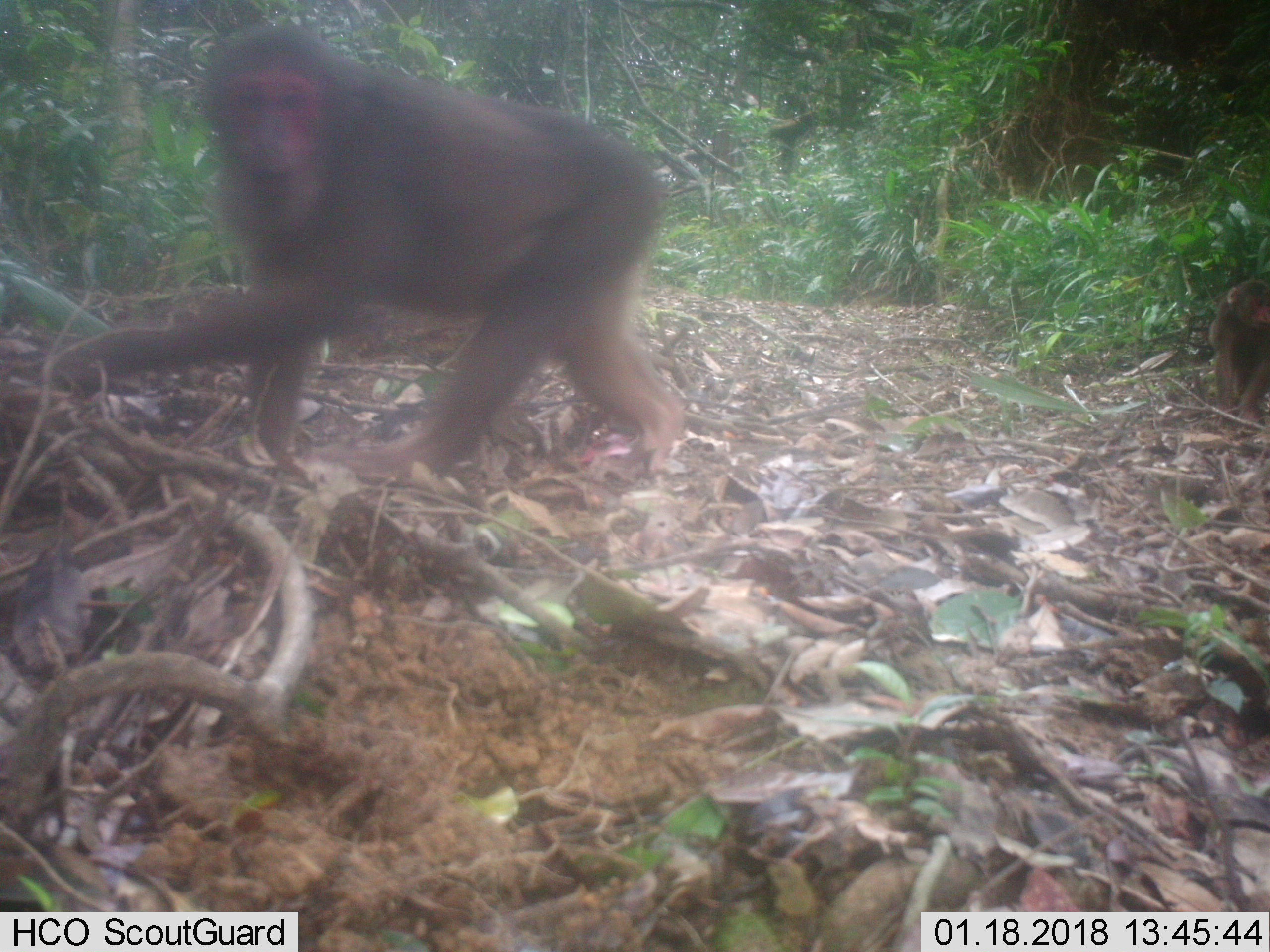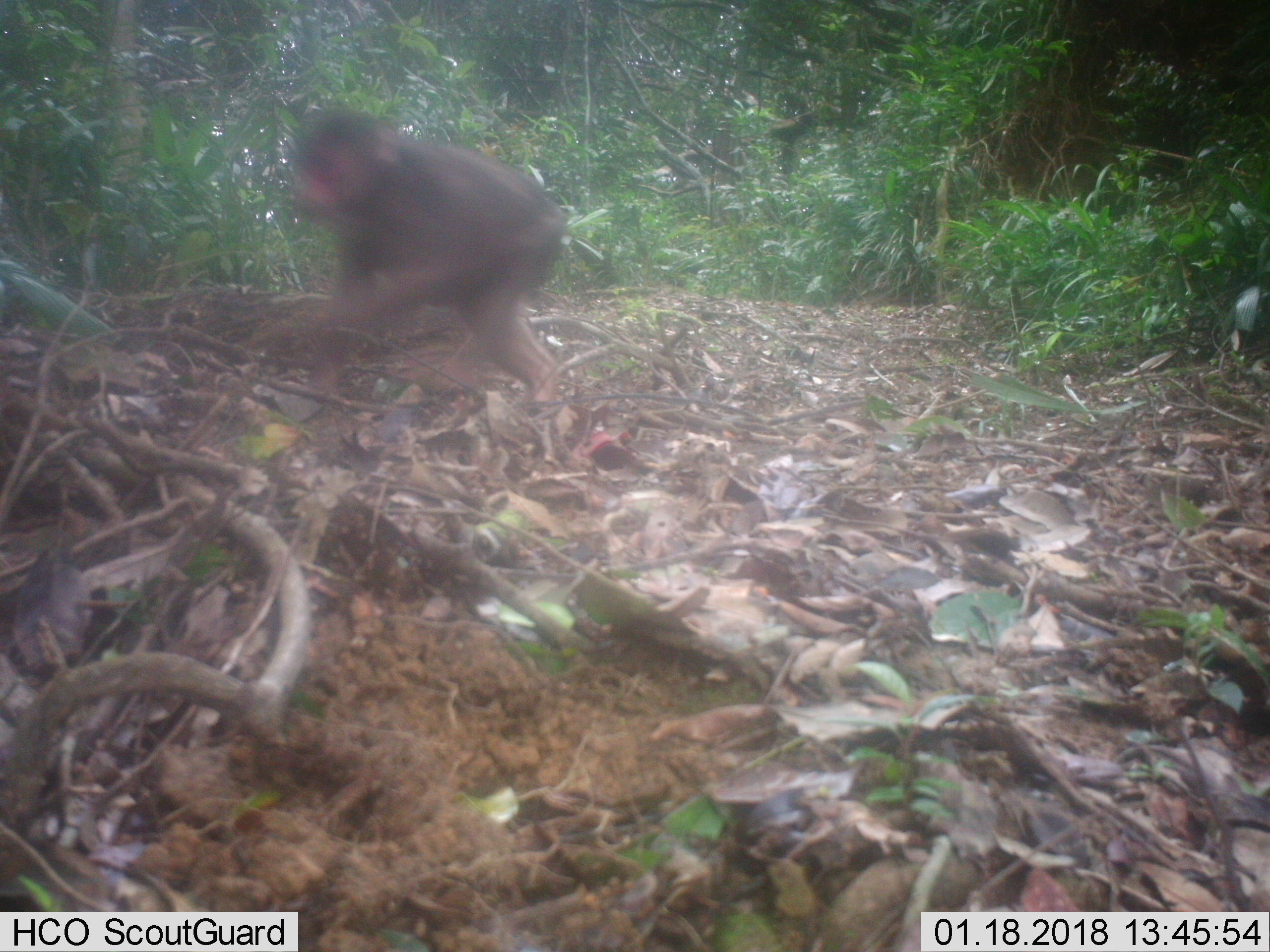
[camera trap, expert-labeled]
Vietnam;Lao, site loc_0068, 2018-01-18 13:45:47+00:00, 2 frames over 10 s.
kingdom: Animalia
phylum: Chordata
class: Mammalia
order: Primates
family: Cercopithecidae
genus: Macaca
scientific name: Macaca arctoides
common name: stump-tailed macaque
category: stump tailed macaque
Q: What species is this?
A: Stump tailed macaque (stump-tailed macaque) (Macaca arctoides).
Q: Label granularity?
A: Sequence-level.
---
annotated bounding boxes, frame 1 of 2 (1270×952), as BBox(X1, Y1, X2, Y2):
stump tailed macaque: BBox(37, 17, 685, 482); BBox(1208, 278, 1270, 424)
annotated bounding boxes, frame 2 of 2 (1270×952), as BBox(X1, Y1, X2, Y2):
stump tailed macaque: BBox(247, 108, 566, 405)